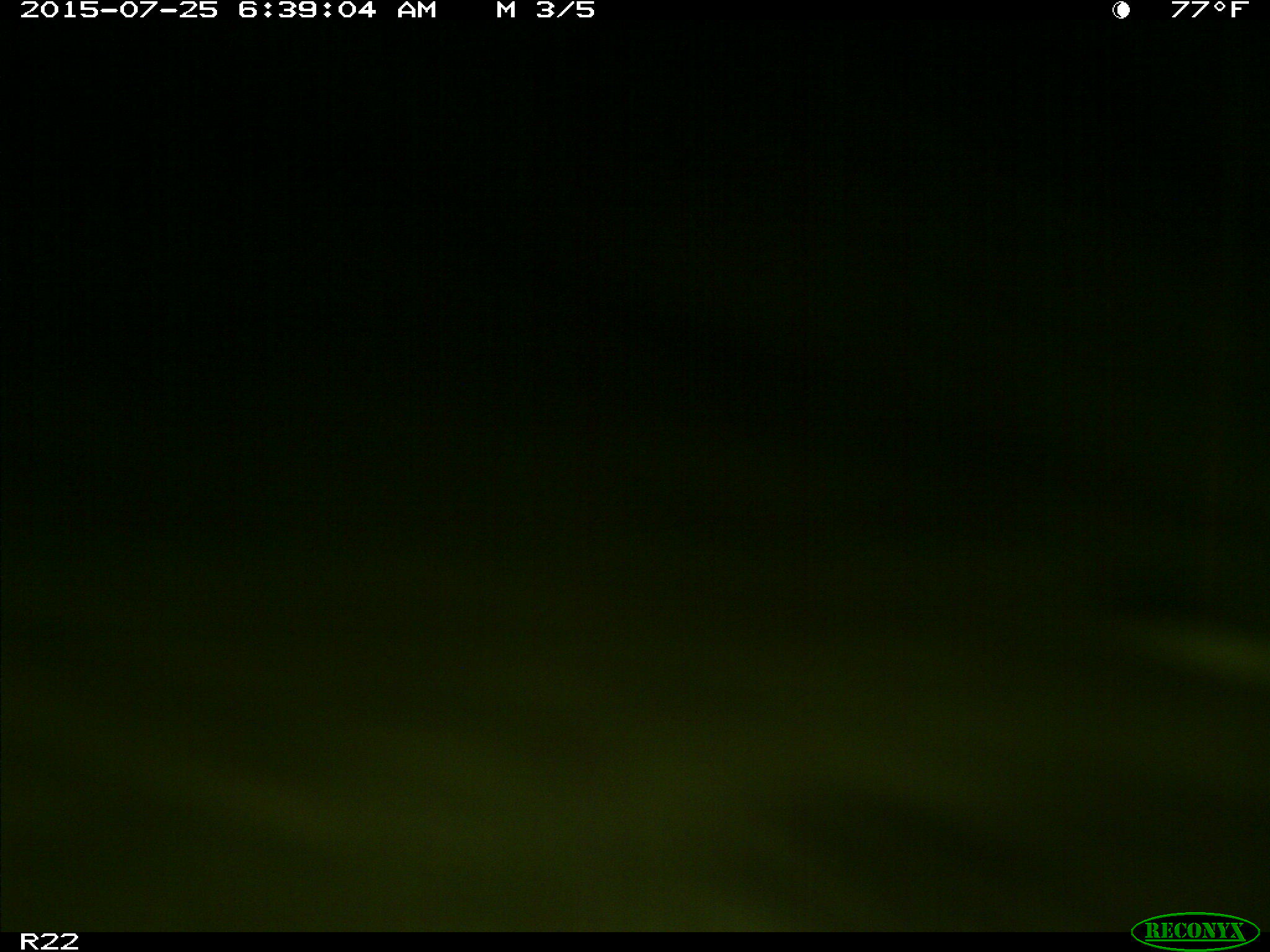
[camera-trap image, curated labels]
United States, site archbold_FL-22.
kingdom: Animalia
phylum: Chordata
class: Mammalia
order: Artiodactyla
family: Bovidae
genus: Bos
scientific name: Bos taurus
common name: domestic cow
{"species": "Bos taurus (domestic cow)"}